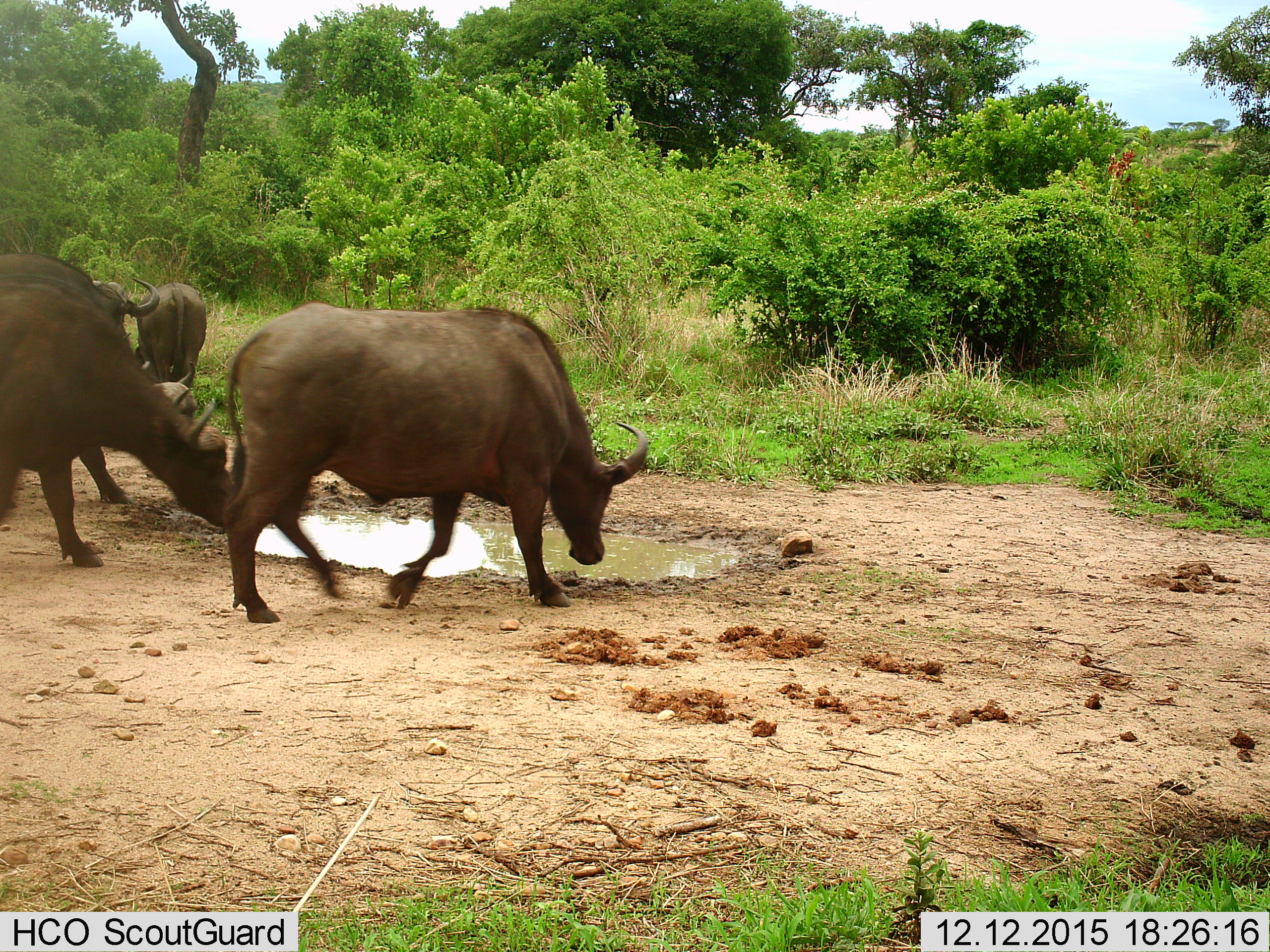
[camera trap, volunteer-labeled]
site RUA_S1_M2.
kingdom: Animalia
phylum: Chordata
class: Mammalia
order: Artiodactyla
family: Bovidae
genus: Syncerus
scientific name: Syncerus caffer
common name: african buffalo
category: buffalo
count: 5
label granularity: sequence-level